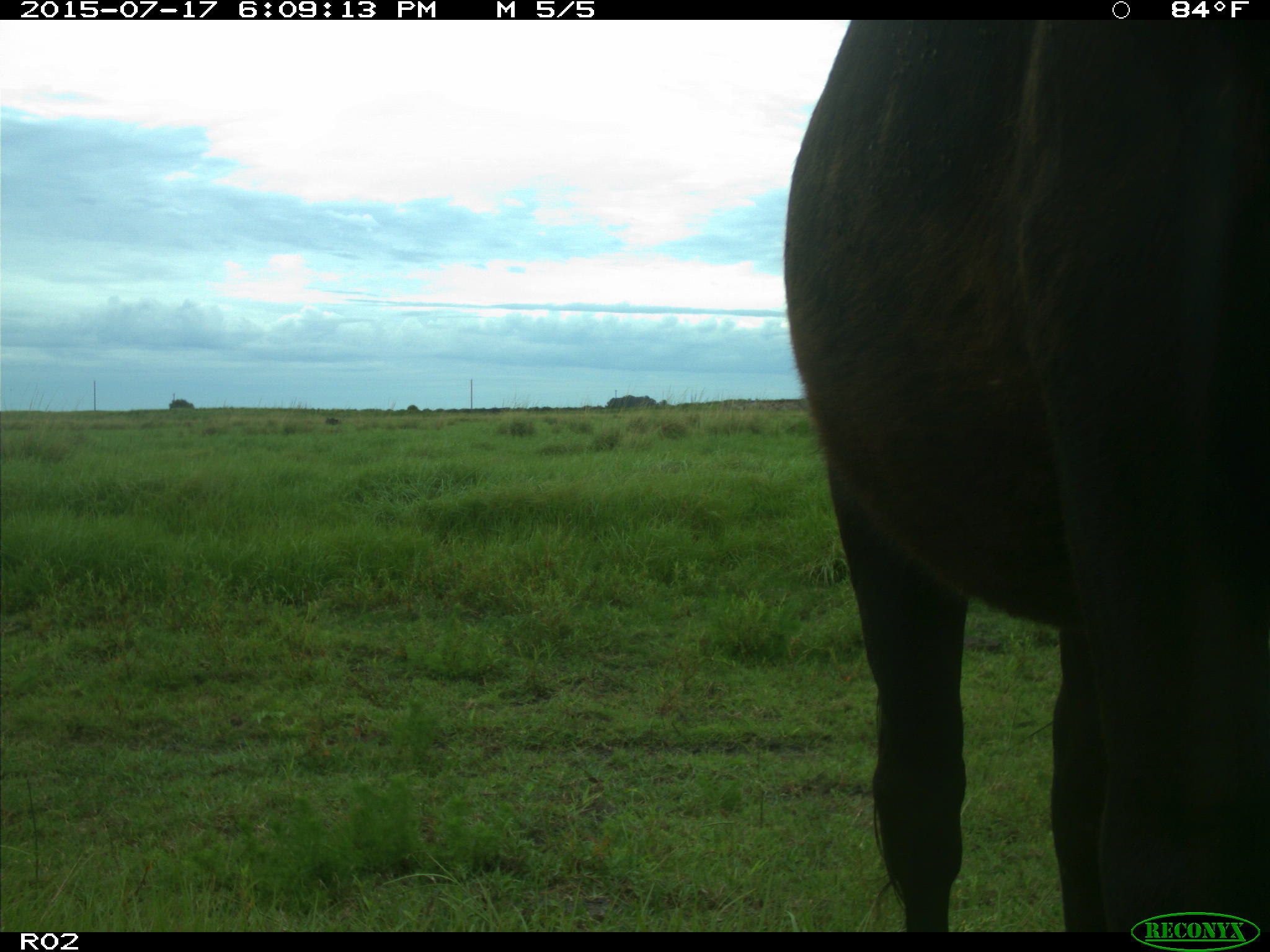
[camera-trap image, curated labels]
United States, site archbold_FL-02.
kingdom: Animalia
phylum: Chordata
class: Mammalia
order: Artiodactyla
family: Bovidae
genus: Bos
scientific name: Bos taurus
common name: domestic cow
Bos taurus (domestic cow).